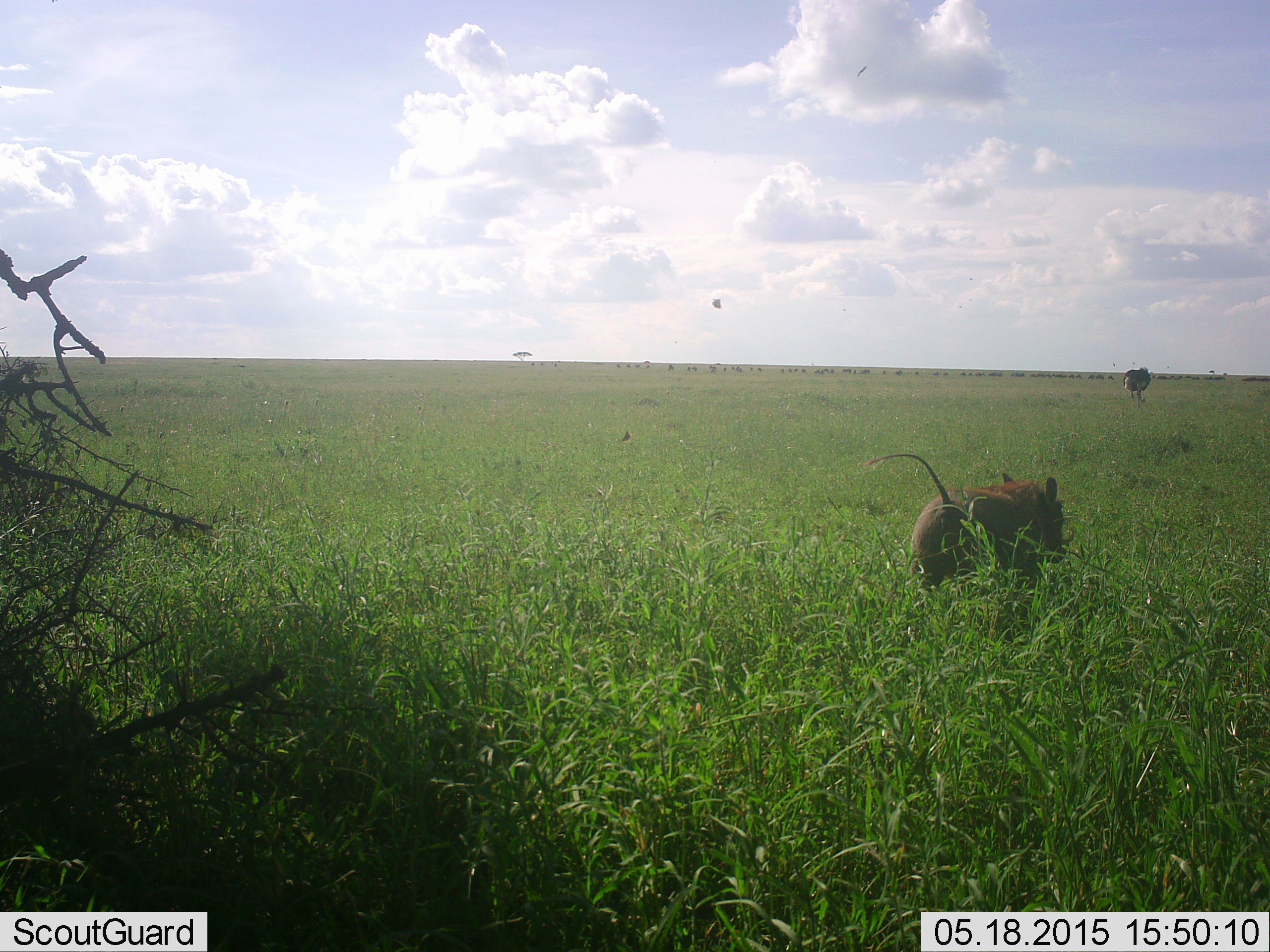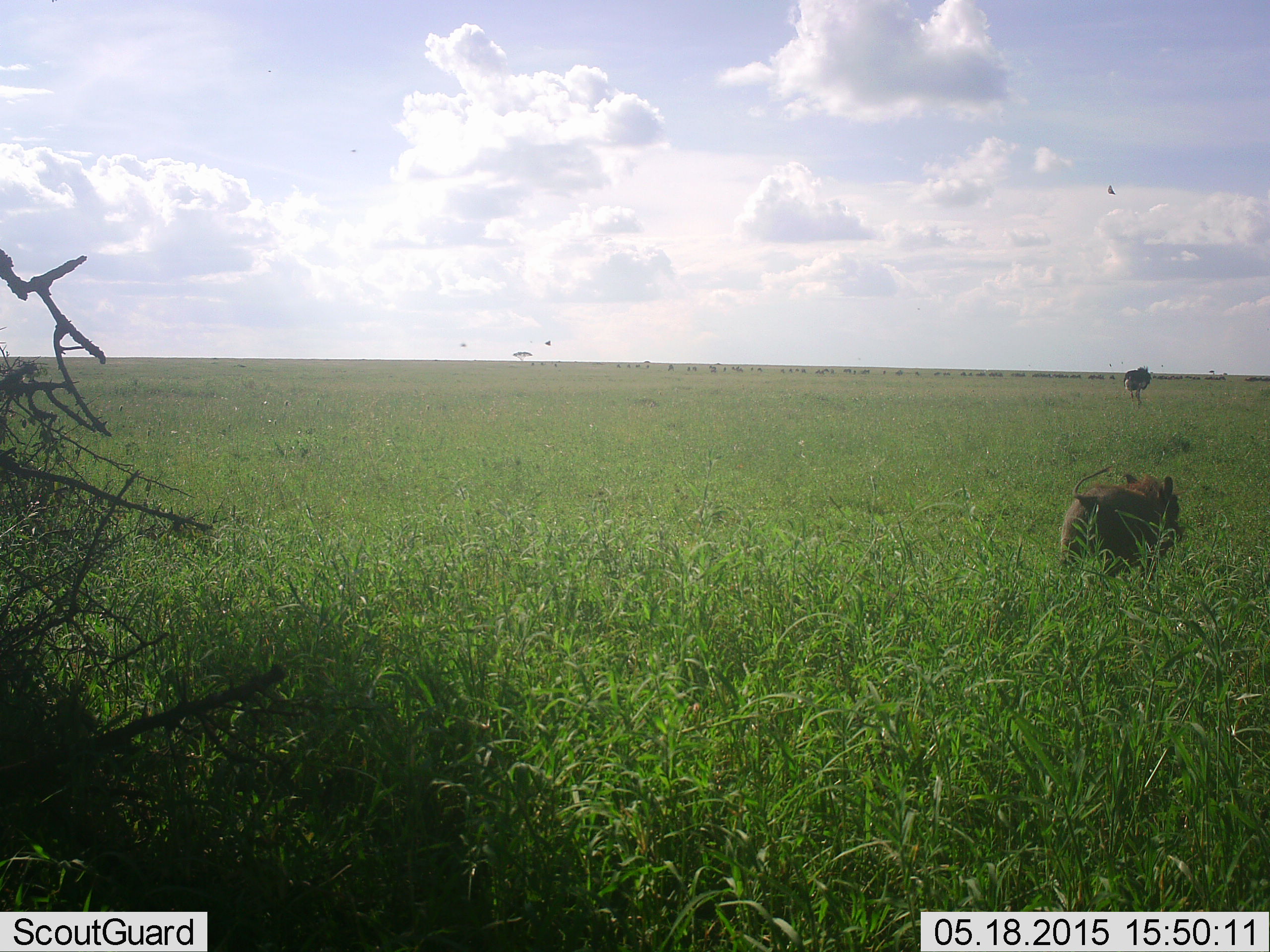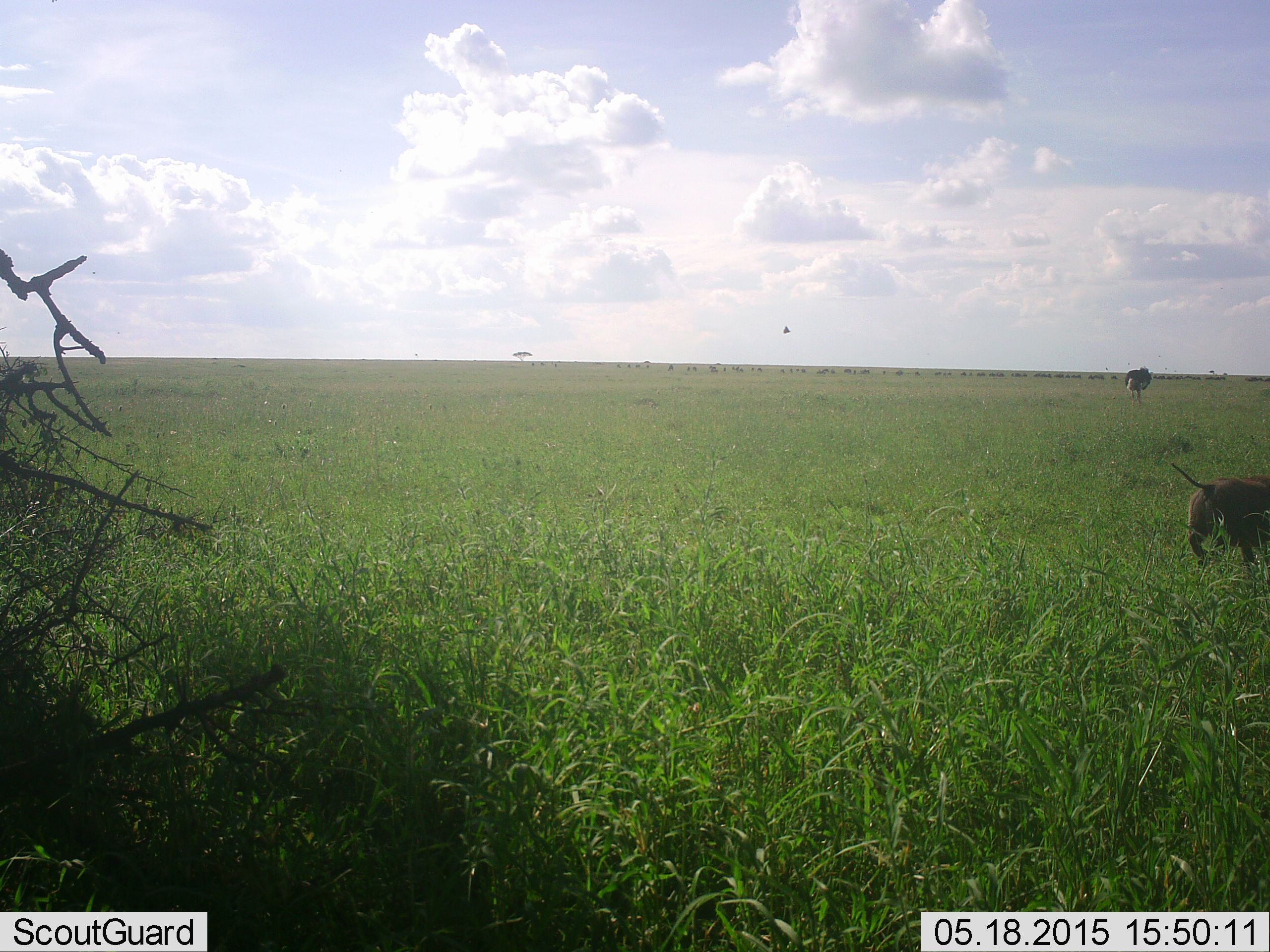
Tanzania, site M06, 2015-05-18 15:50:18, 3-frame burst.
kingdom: Animalia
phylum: Chordata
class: Aves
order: Struthioniformes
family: Struthionidae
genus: Struthio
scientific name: Struthio camelus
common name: ostrich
Ostrich (Struthio camelus), count 1. Behavior (volunteer vote fractions): standing 67%, resting 0%, moving 22%, interacting 0%. Young present (vote fraction): 0%. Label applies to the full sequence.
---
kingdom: Animalia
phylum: Chordata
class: Mammalia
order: Artiodactyla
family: Suidae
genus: Phacochoerus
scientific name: Phacochoerus africanus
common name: warthog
Warthog (Phacochoerus africanus), count 1. Behavior (volunteer vote fractions): standing 14%, resting 0%, moving 100%, interacting 0%. Young present (vote fraction): 0%. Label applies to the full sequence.